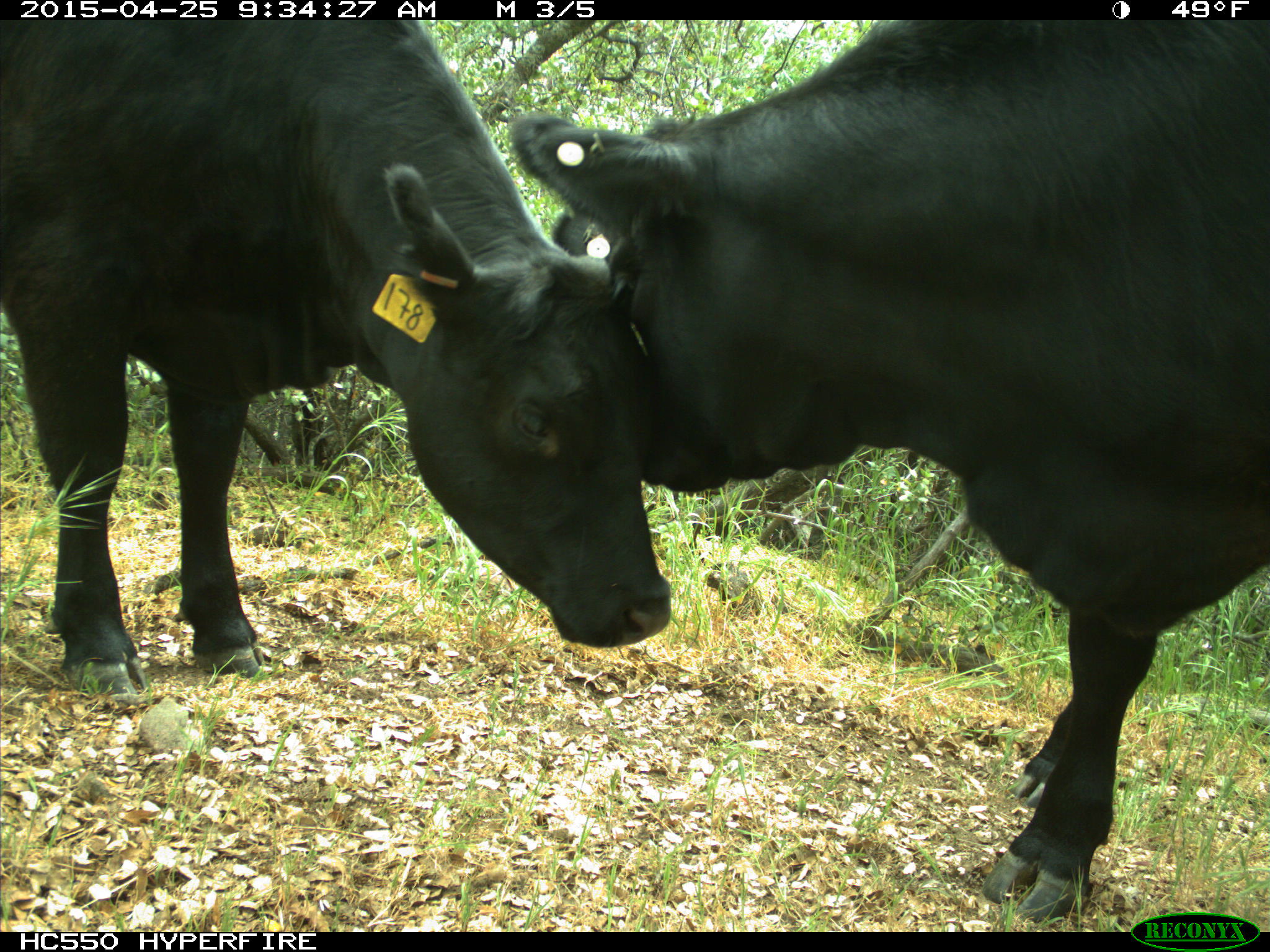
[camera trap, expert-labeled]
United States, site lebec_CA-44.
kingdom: Animalia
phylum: Chordata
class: Mammalia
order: Artiodactyla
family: Suidae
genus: Sus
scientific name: Sus scrofa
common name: wild boar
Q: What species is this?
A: Sus scrofa (wild boar).